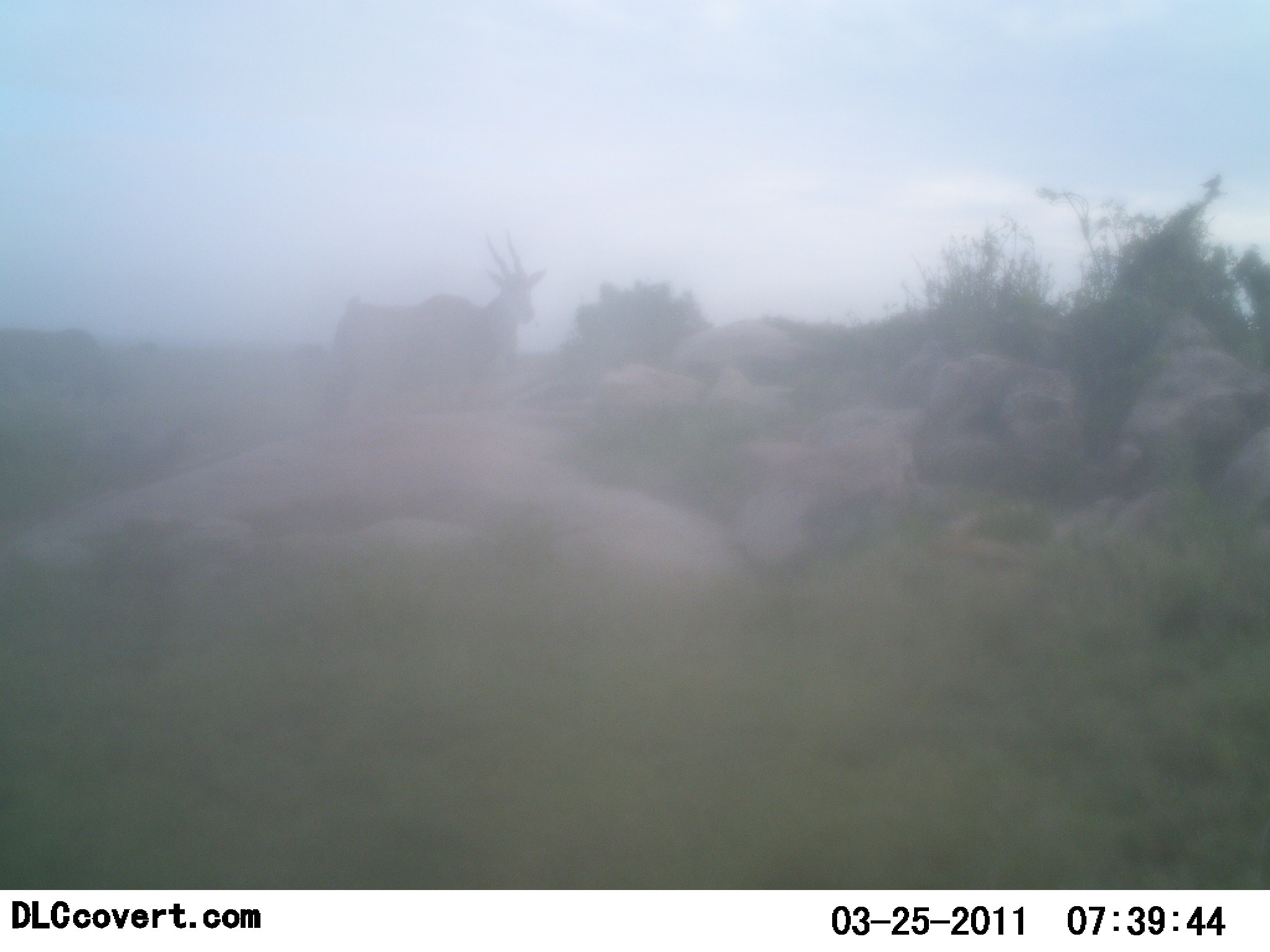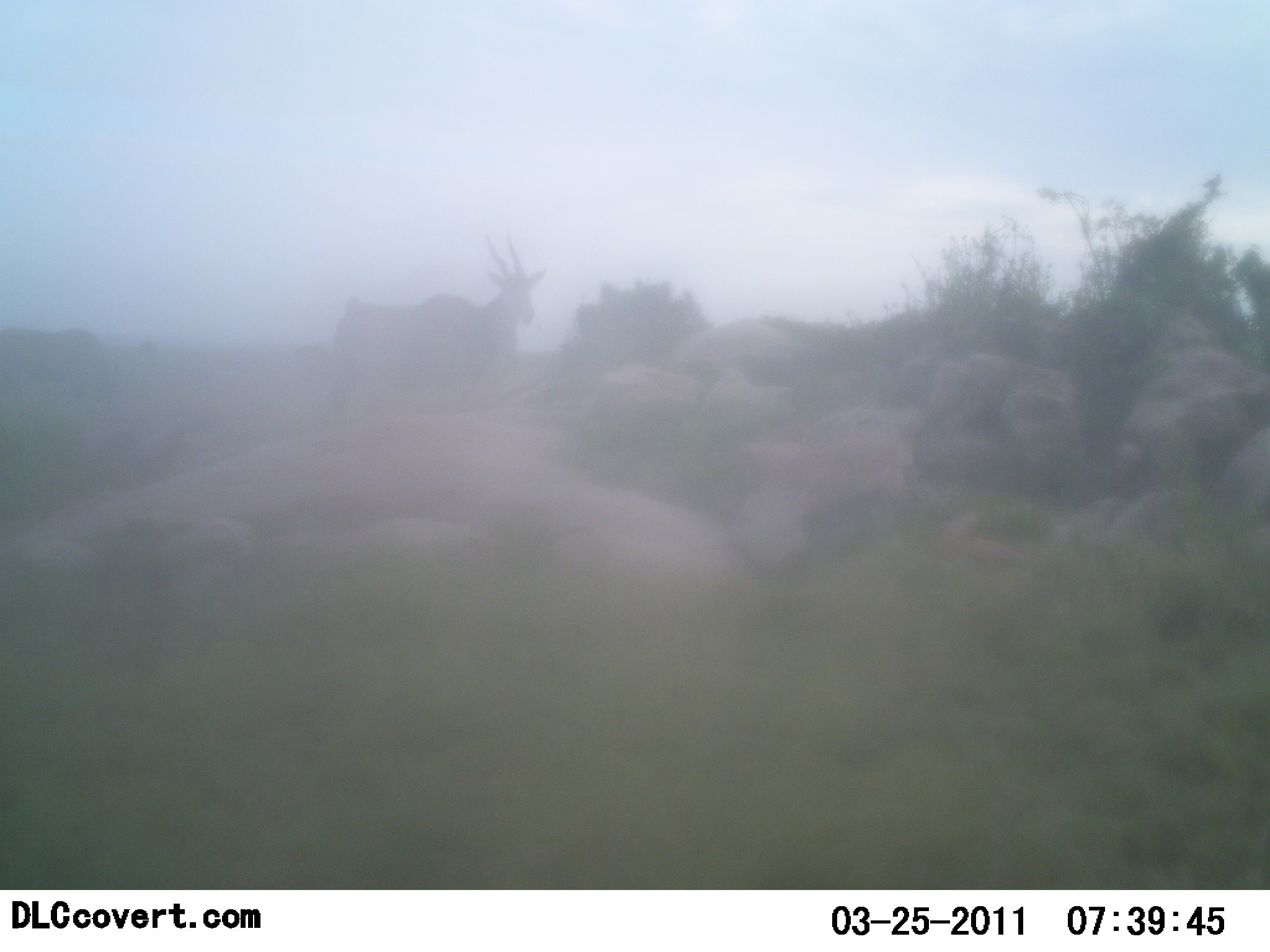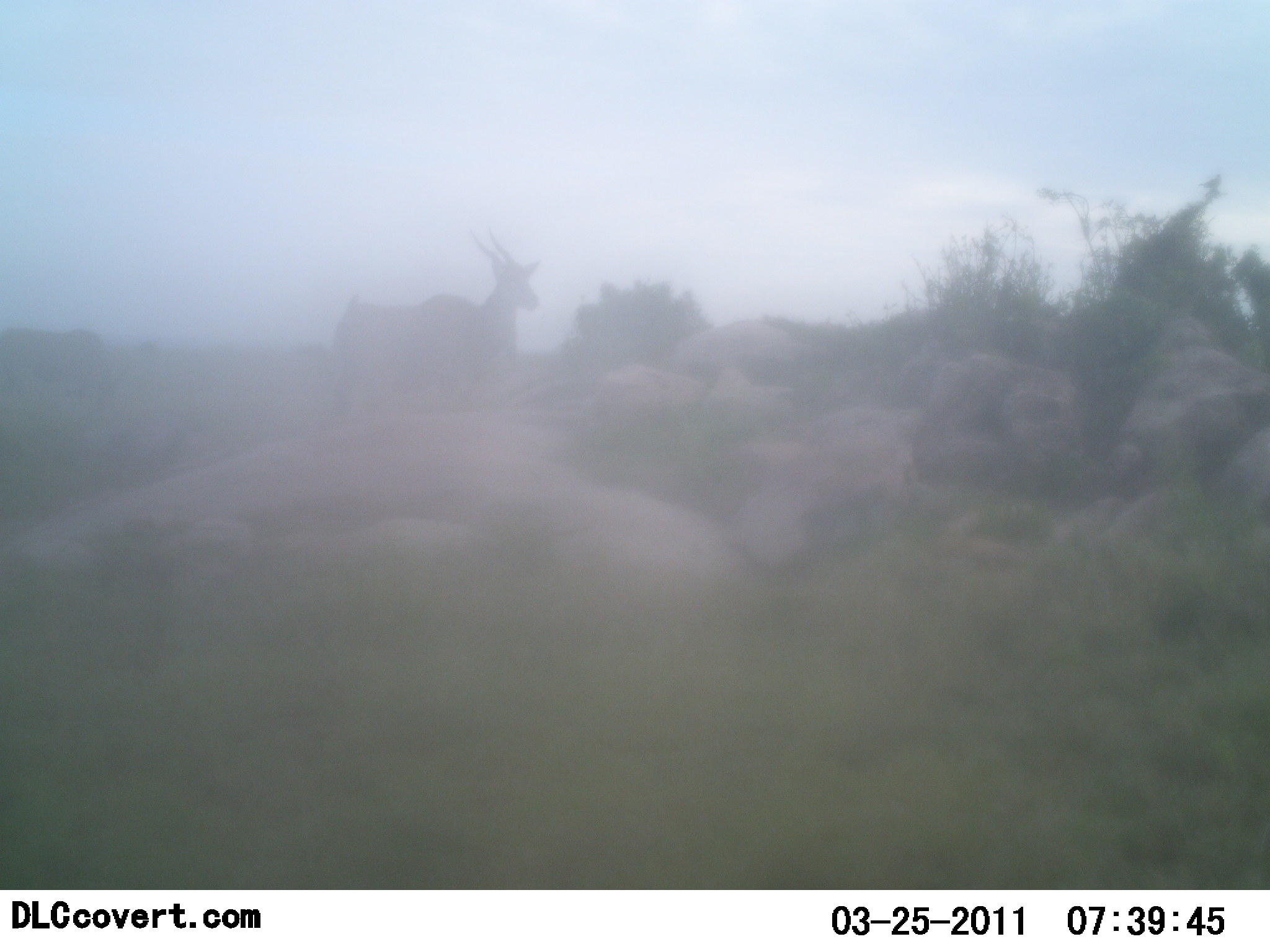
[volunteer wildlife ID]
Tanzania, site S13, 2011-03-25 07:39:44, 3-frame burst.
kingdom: Animalia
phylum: Chordata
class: Mammalia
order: Artiodactyla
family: Bovidae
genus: Tragelaphus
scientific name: Tragelaphus oryx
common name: eland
Eland (Tragelaphus oryx), count 1. Behavior (volunteer vote fractions): standing 100%, resting 0%, moving 14%, interacting 0%. Young present (vote fraction): 0%. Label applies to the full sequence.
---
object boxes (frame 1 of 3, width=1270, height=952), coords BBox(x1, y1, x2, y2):
animal: BBox(326, 228, 547, 412)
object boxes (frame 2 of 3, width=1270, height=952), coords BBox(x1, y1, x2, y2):
animal: BBox(315, 229, 544, 423)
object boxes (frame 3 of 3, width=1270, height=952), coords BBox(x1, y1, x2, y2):
animal: BBox(326, 229, 540, 423)